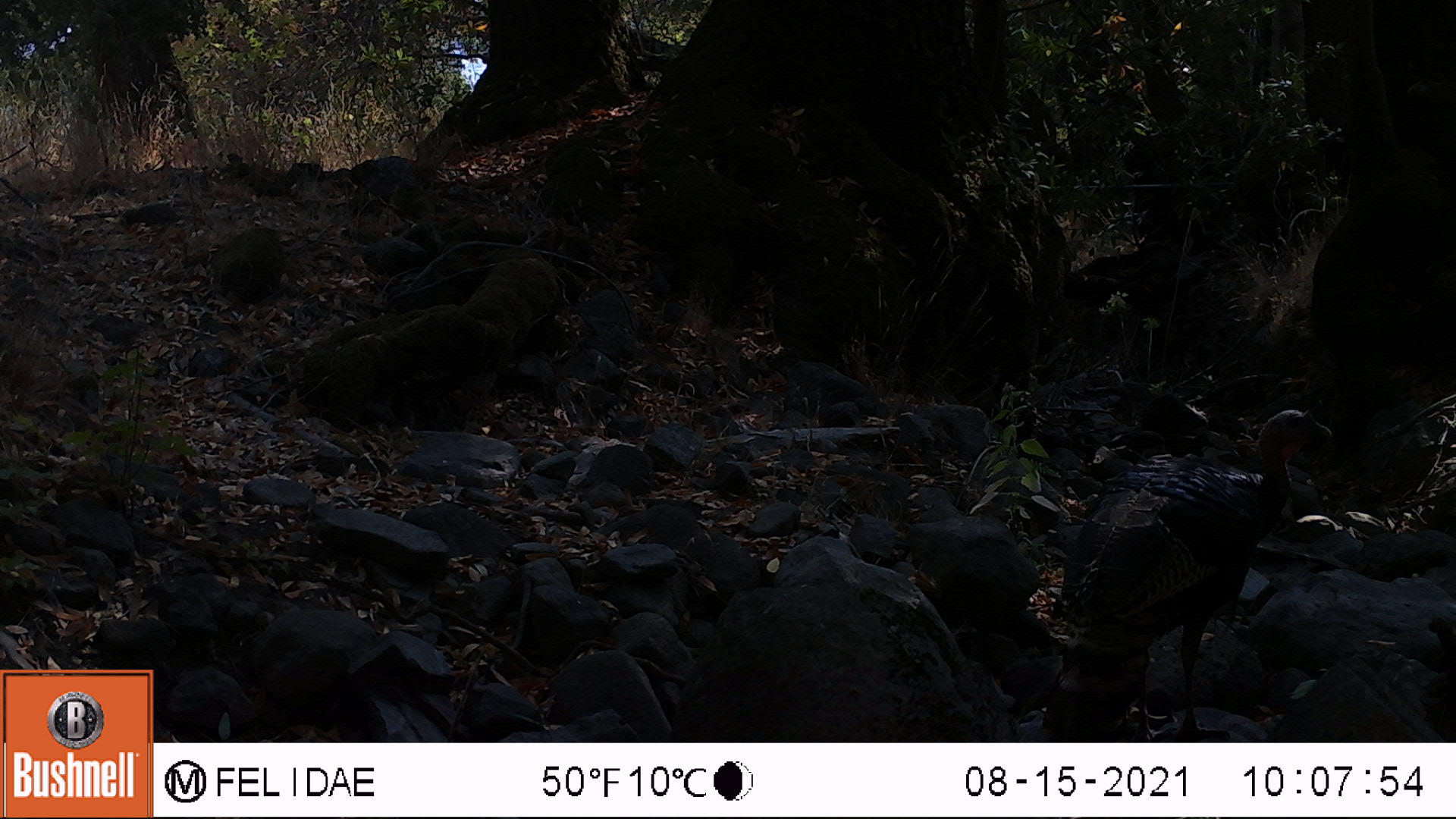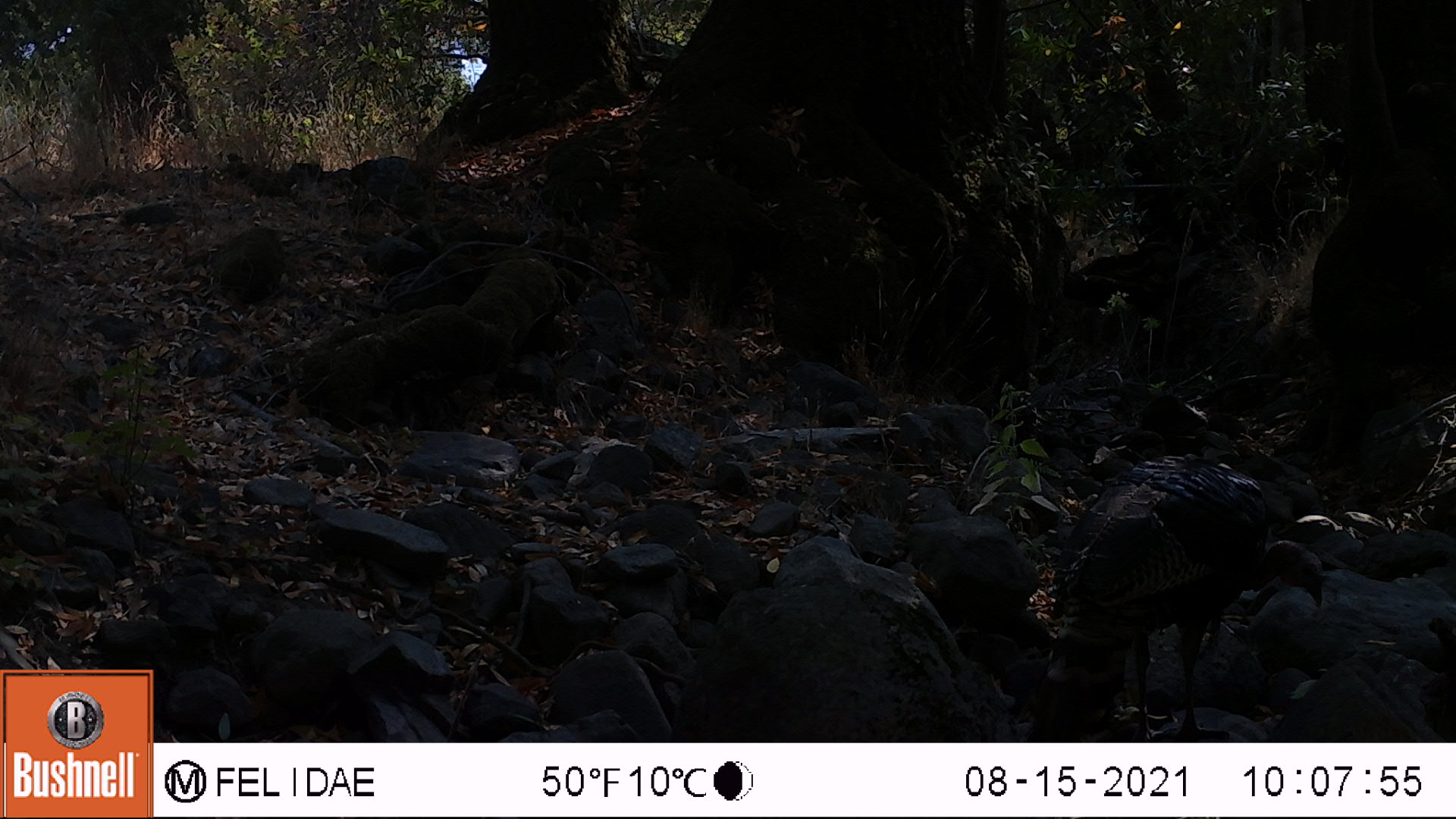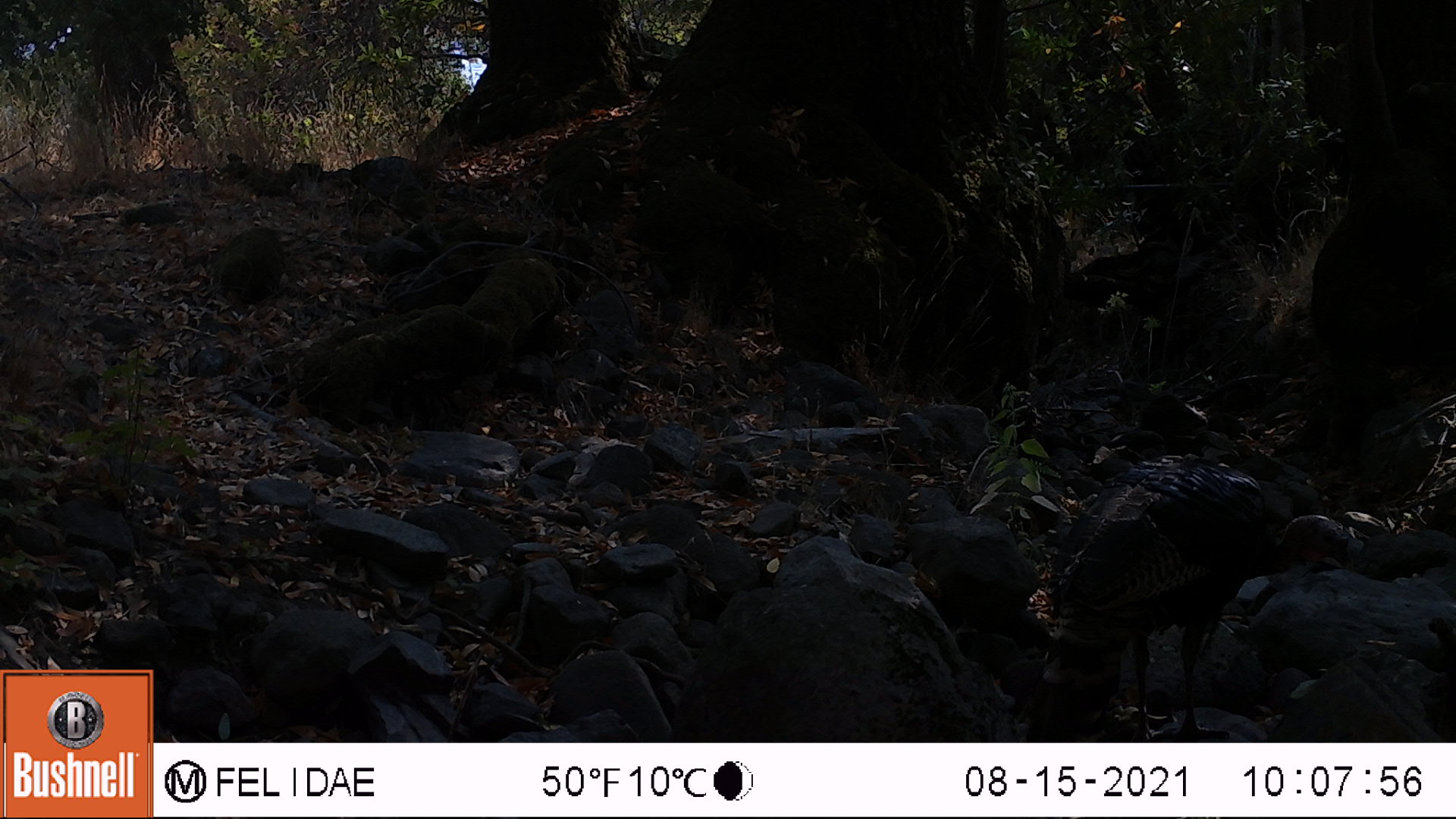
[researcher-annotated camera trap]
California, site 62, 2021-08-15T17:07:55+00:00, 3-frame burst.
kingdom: Animalia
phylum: Chordata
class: Aves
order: Galliformes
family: Phasianidae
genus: Meleagris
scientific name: Meleagris gallopavo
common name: turkey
Turkey (Meleagris gallopavo).